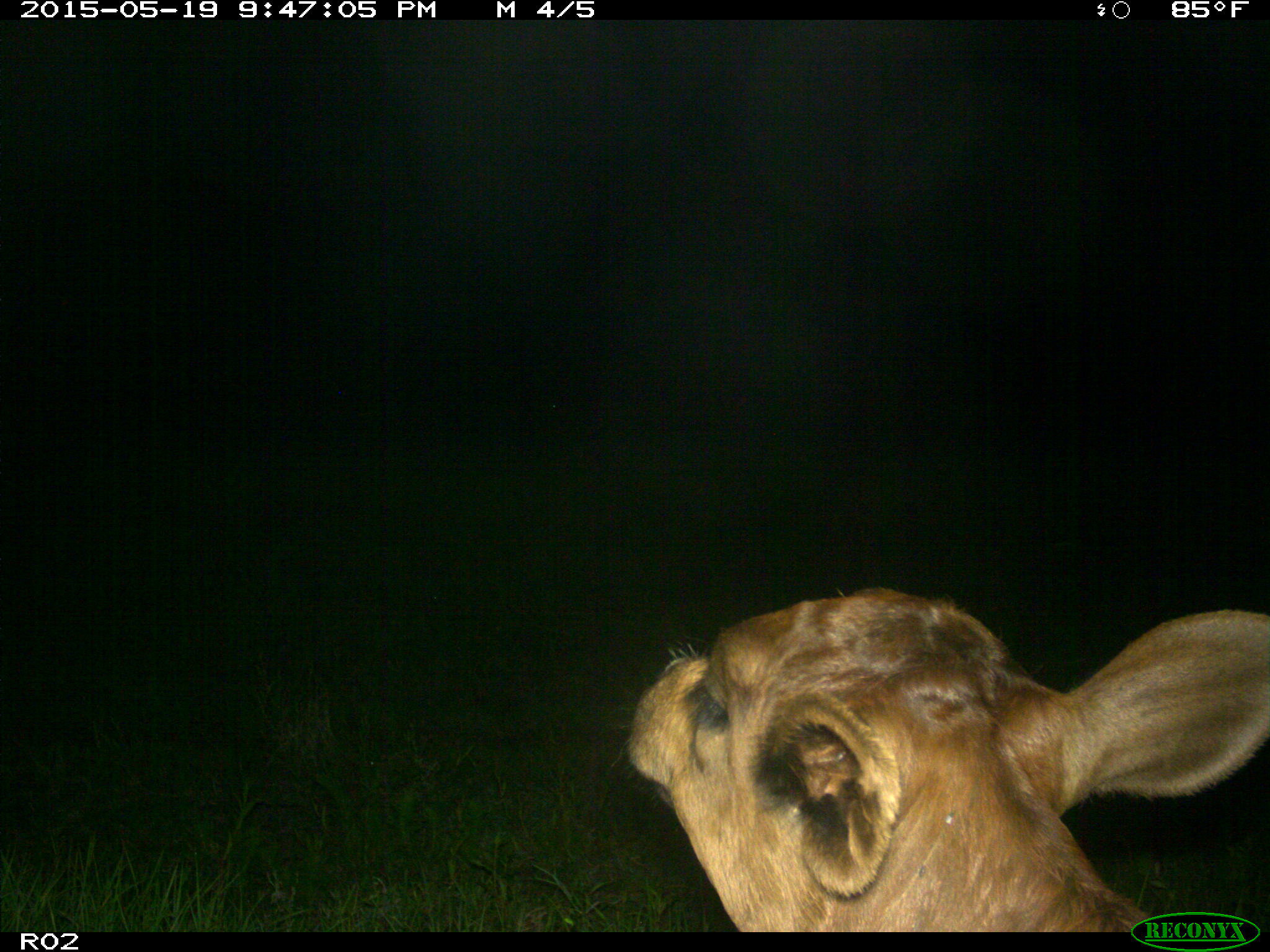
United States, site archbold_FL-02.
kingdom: Animalia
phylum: Chordata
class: Mammalia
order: Artiodactyla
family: Bovidae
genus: Bos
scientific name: Bos taurus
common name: domestic cow